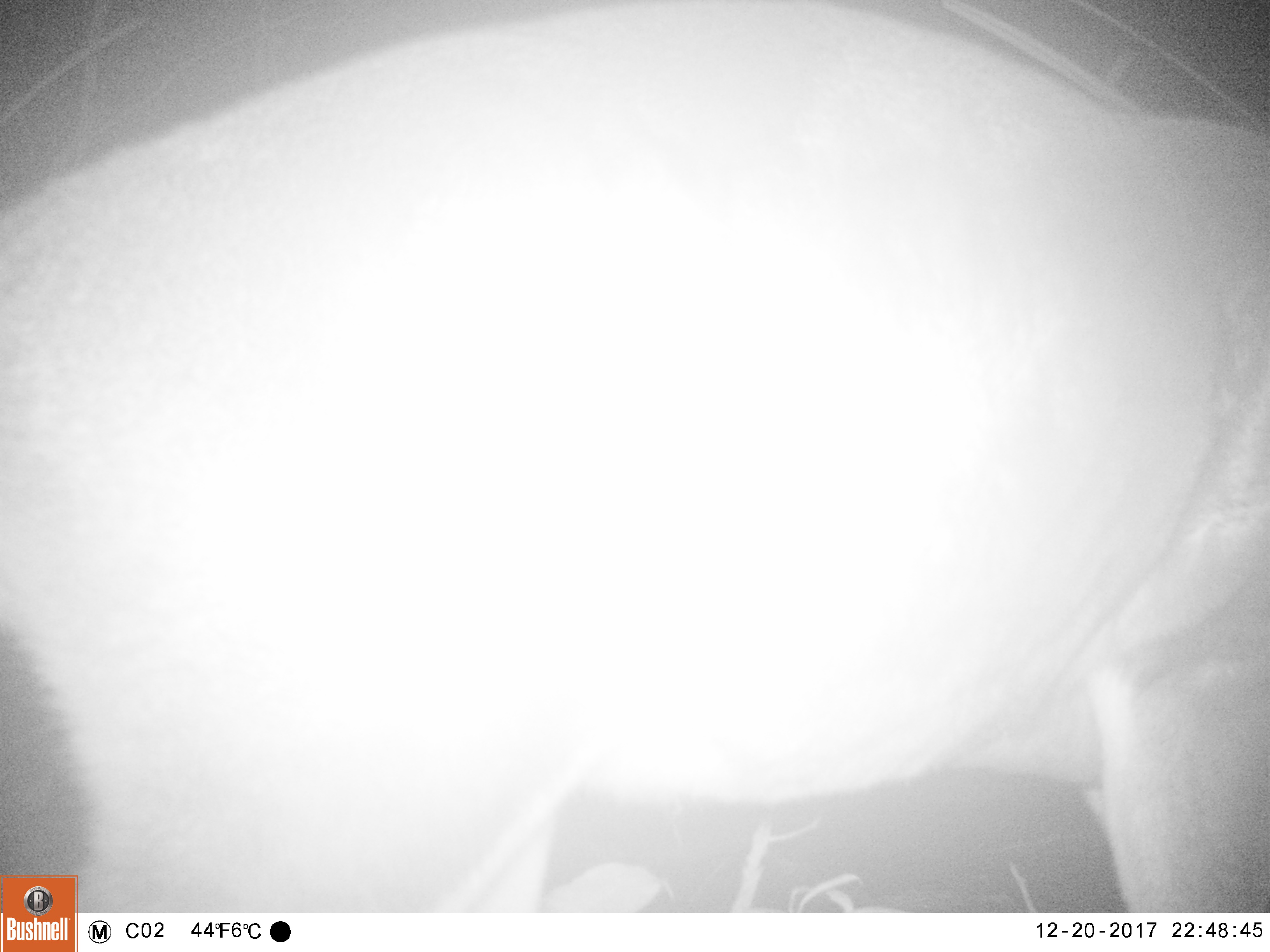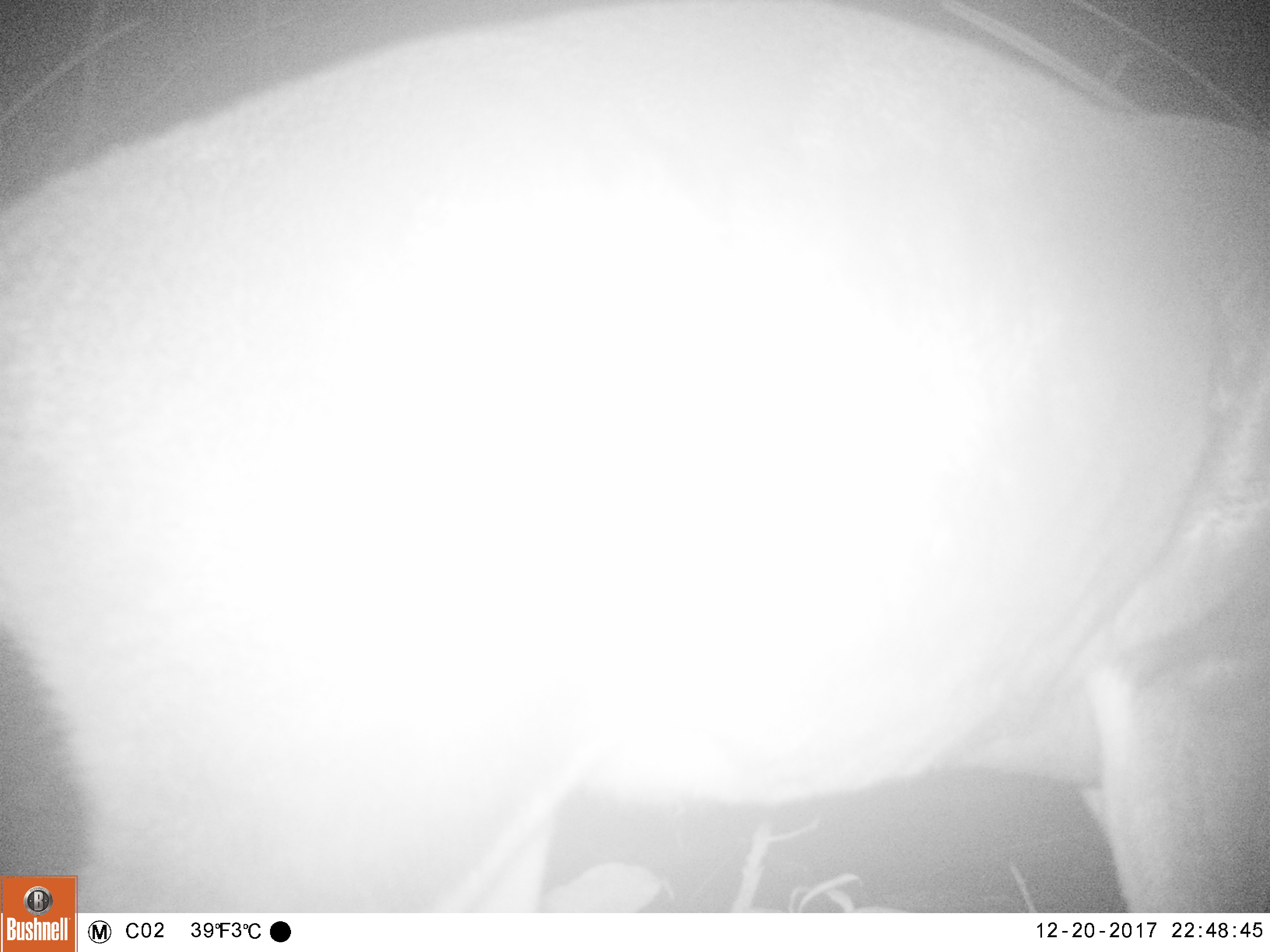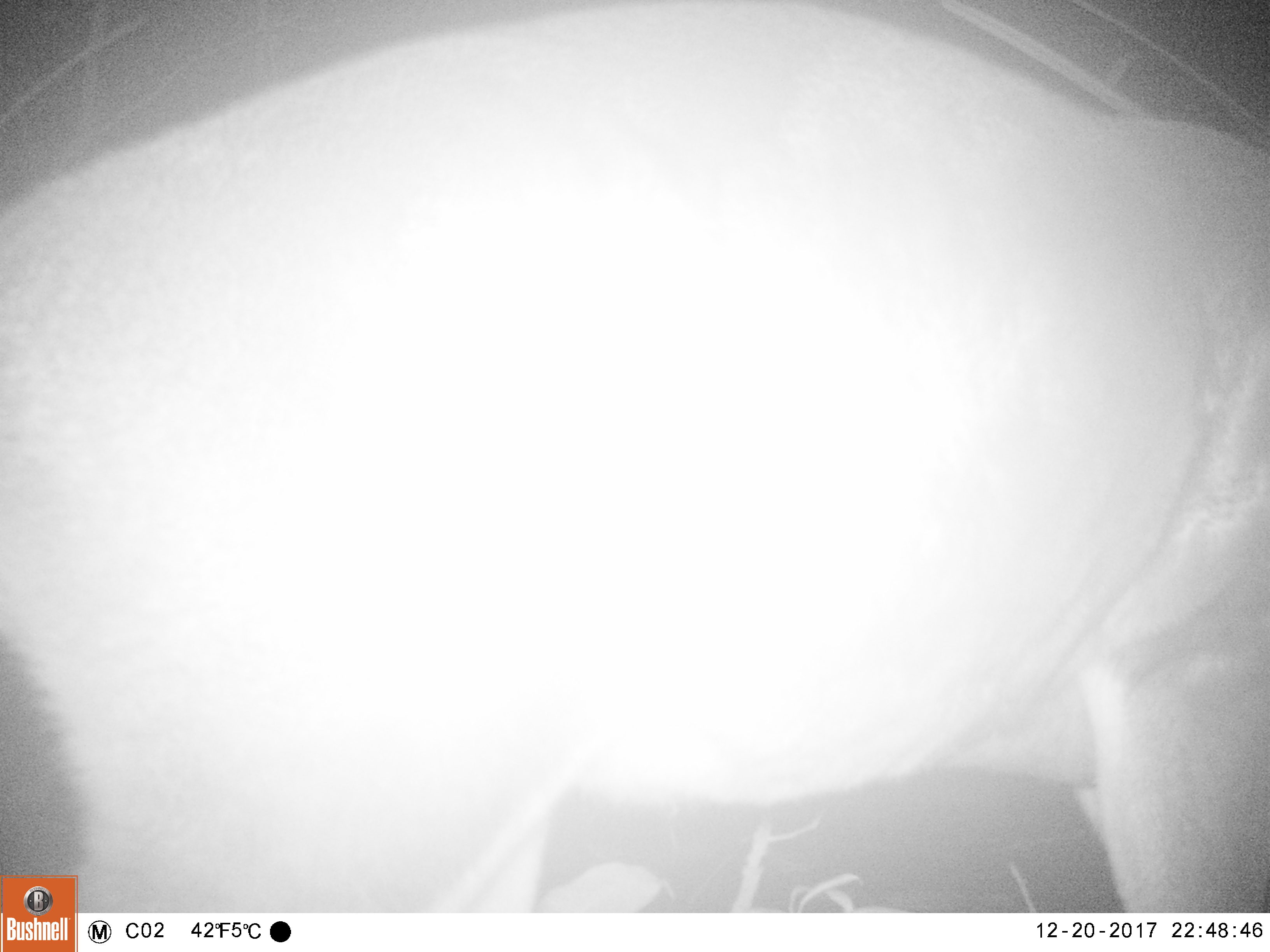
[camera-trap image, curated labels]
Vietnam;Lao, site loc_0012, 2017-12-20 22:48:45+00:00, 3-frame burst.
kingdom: Animalia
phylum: Chordata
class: Mammalia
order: Artiodactyla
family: Cervidae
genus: Muntiacus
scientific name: Muntiacus vuquangensis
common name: large-antlered muntjac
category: large antlered muntjac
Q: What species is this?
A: Large antlered muntjac (large-antlered muntjac) (Muntiacus vuquangensis).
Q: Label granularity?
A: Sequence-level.